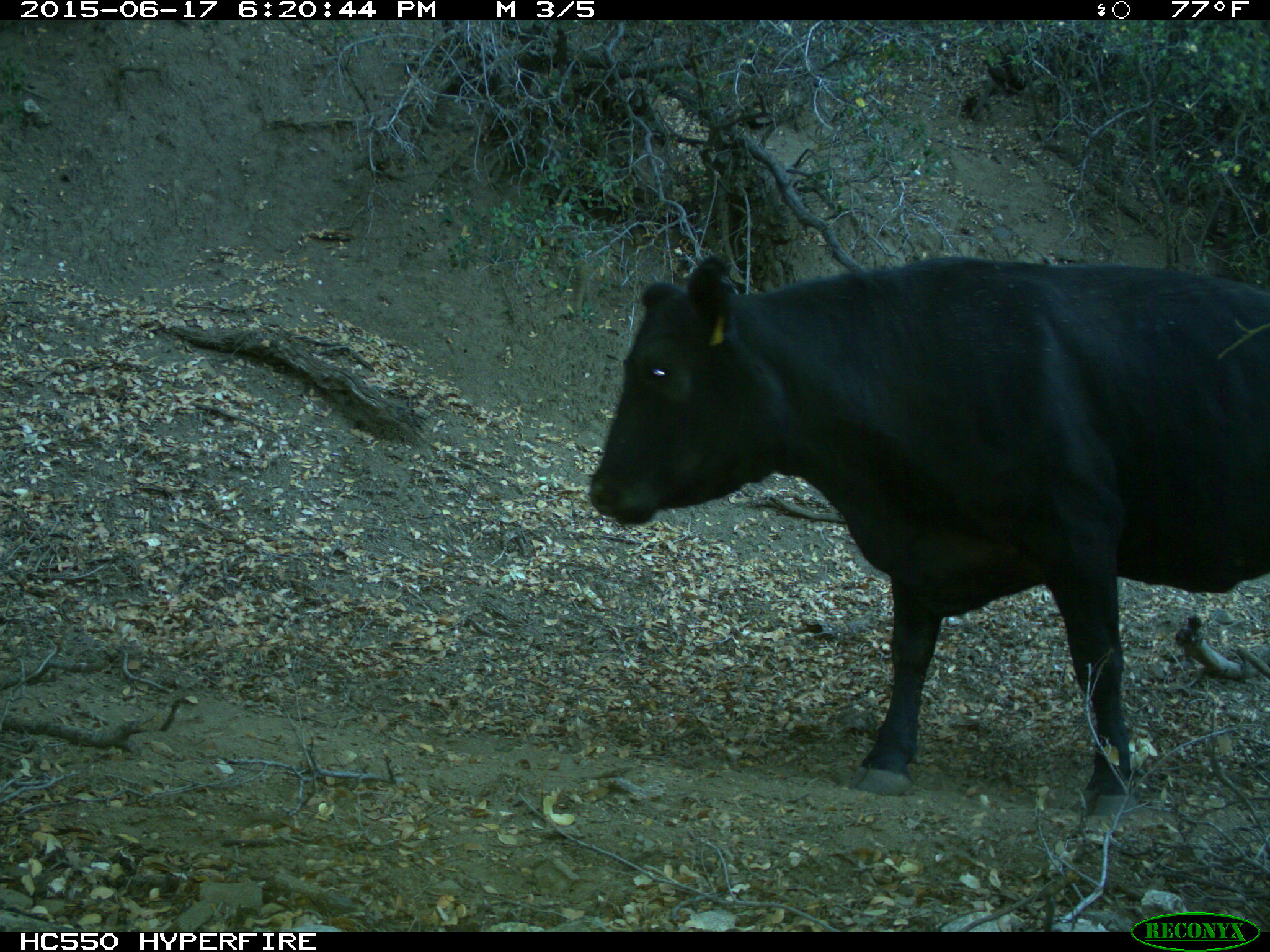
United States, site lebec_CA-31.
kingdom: Animalia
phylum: Chordata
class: Mammalia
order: Artiodactyla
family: Bovidae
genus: Bos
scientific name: Bos taurus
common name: domestic cow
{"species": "Bos taurus (domestic cow)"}